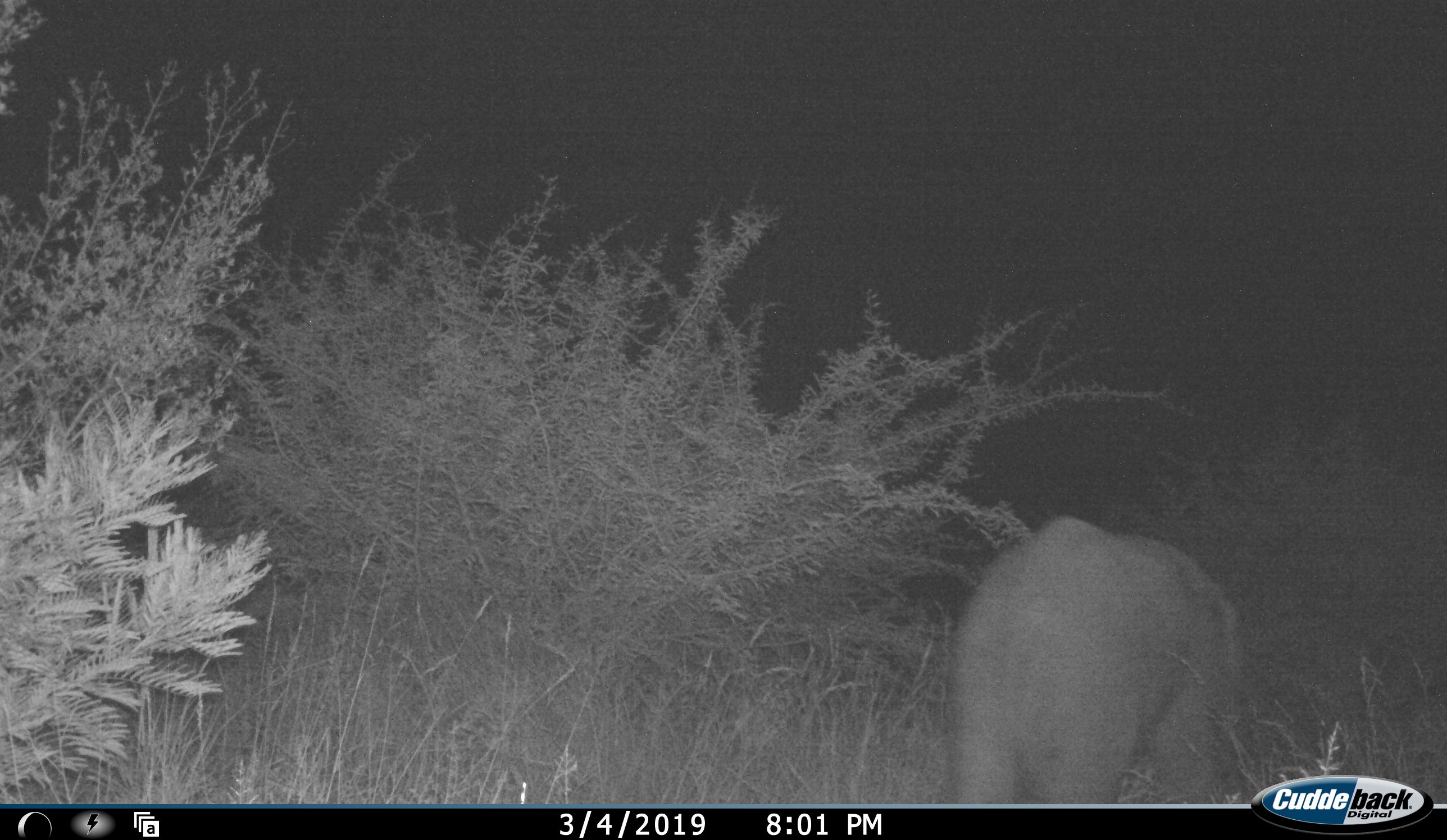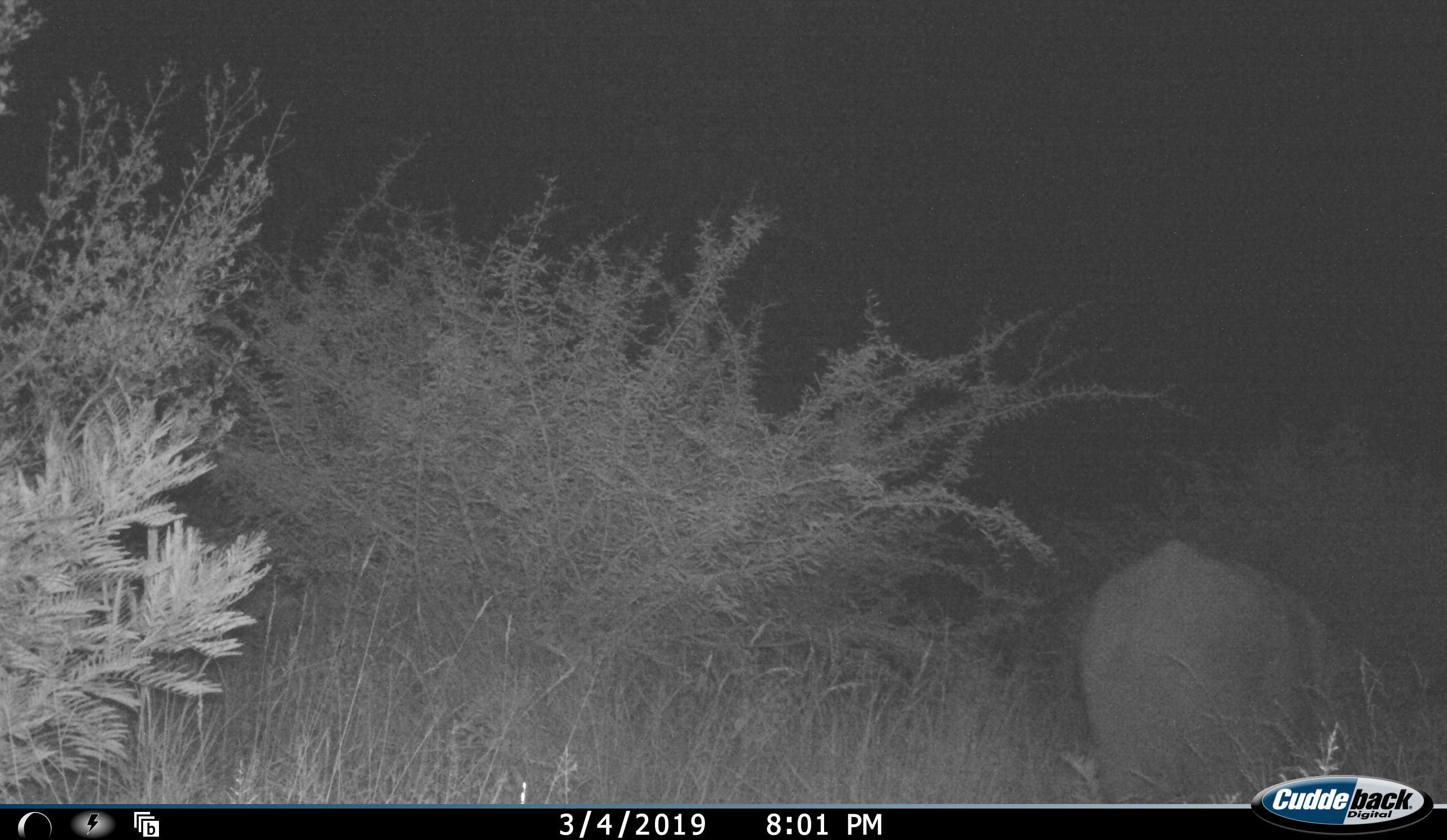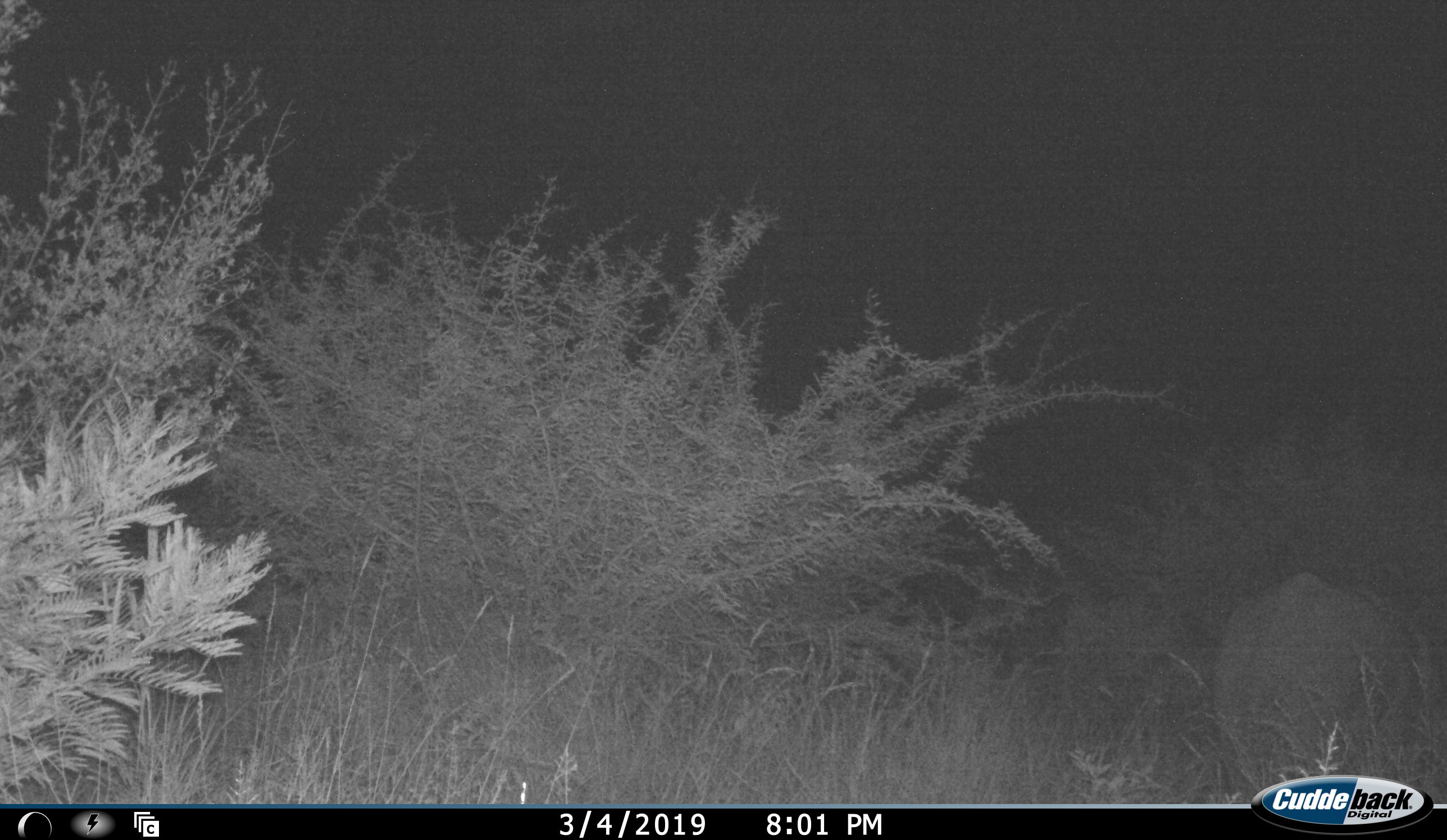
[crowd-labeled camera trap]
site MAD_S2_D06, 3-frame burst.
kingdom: Animalia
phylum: Chordata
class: Mammalia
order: Proboscidea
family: Elephantidae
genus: Loxodonta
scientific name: Loxodonta africana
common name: african bush elephant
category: elephant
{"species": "elephant (african bush elephant) (Loxodonta africana)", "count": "1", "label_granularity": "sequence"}